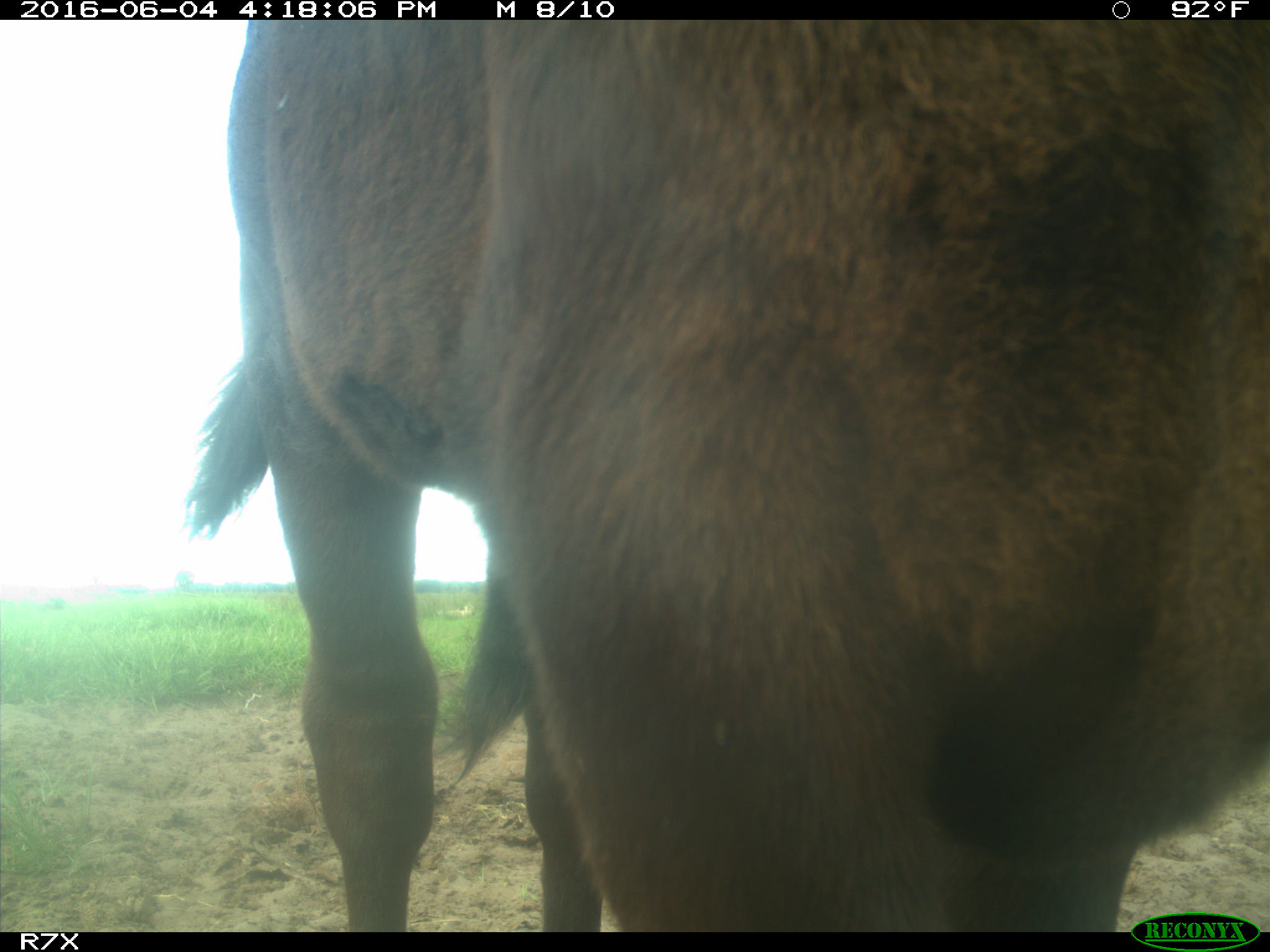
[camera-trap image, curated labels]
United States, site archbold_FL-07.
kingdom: Animalia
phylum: Chordata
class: Mammalia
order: Artiodactyla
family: Bovidae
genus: Bos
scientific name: Bos taurus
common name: domestic cow